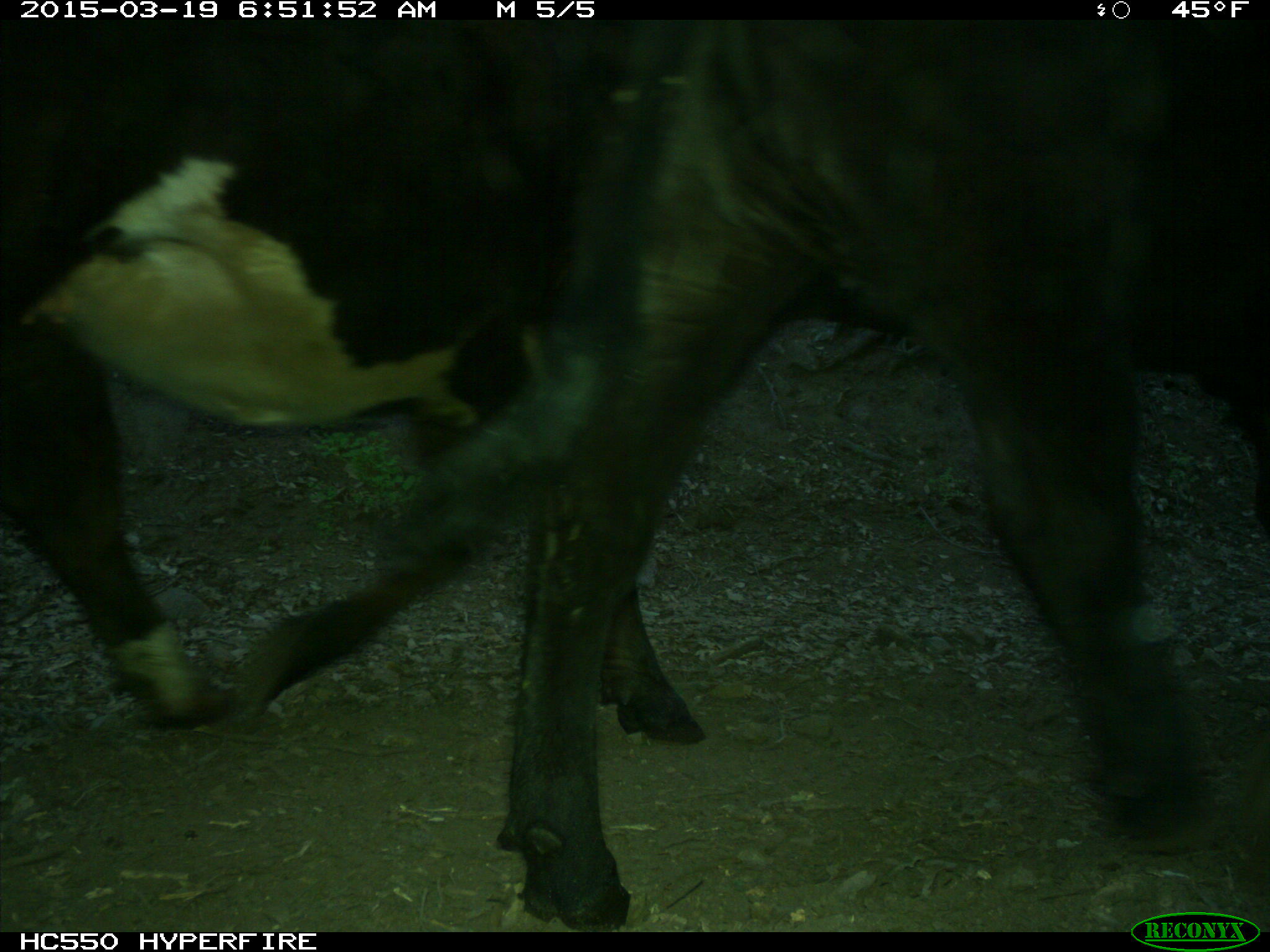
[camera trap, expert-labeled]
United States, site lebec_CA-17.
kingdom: Animalia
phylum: Chordata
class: Mammalia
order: Artiodactyla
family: Bovidae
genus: Bos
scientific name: Bos taurus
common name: domestic cow